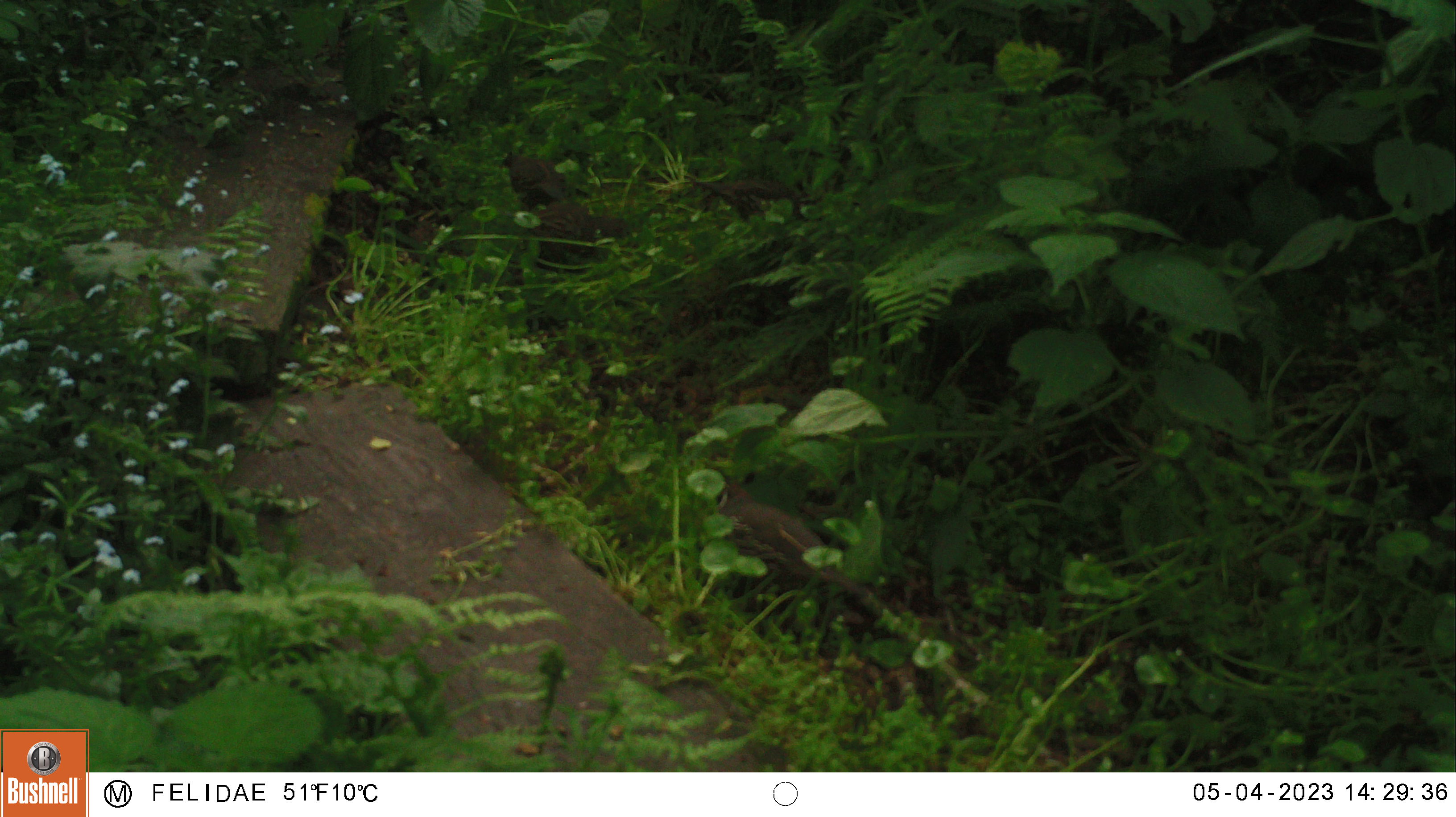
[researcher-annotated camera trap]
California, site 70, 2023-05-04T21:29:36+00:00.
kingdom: Animalia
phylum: Chordata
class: Aves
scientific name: Aves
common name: bird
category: unknown bird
Unknown bird (bird) (Aves).